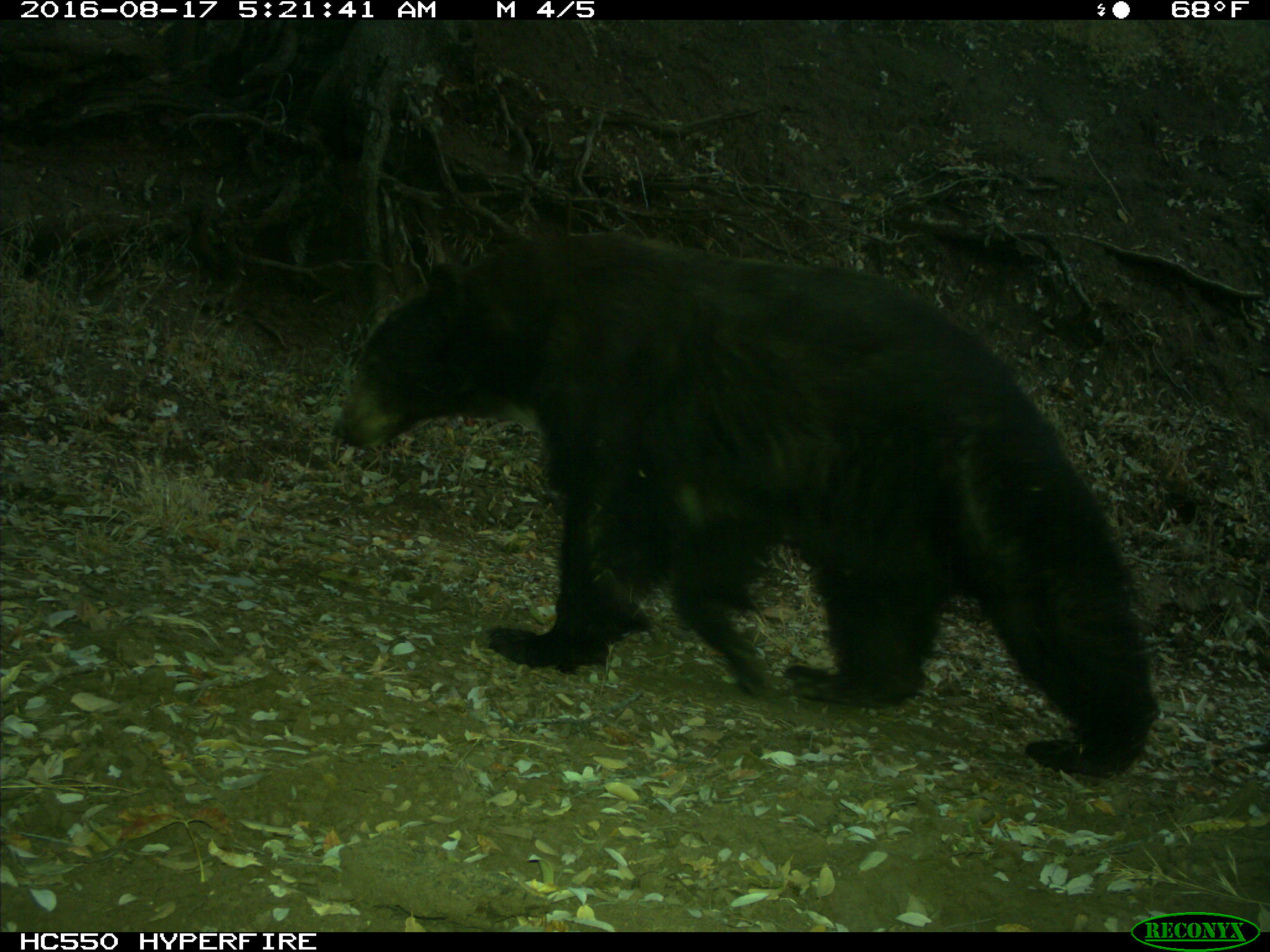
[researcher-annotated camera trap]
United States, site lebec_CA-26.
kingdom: Animalia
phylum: Chordata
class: Mammalia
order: Carnivora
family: Ursidae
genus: Ursus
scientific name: Ursus americanus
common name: american black bear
Ursus americanus (american black bear).